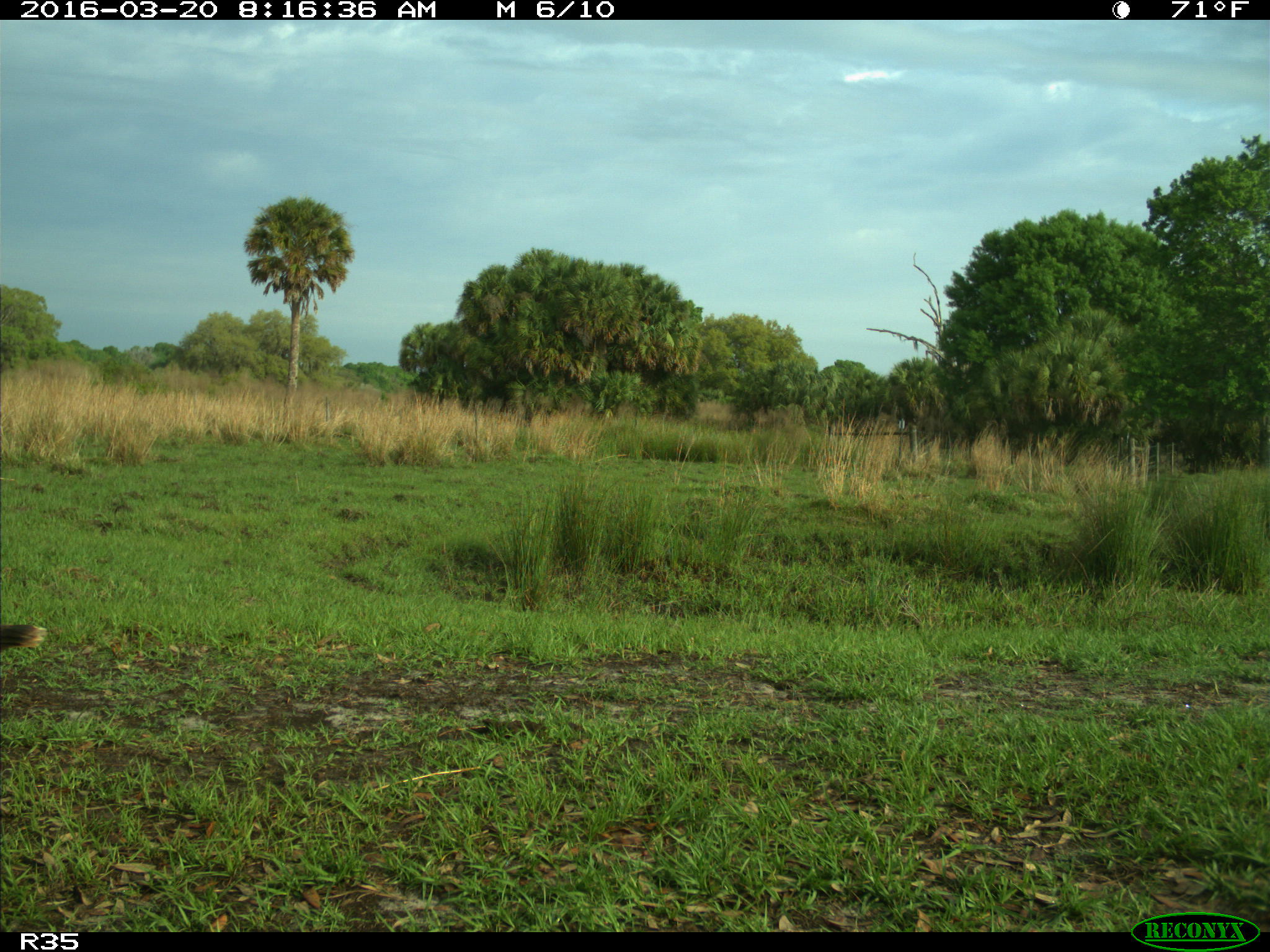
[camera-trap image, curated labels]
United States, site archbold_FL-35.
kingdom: Animalia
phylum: Chordata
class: Aves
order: Galliformes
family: Phasianidae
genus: Meleagris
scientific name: Meleagris gallopavo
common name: wild turkey